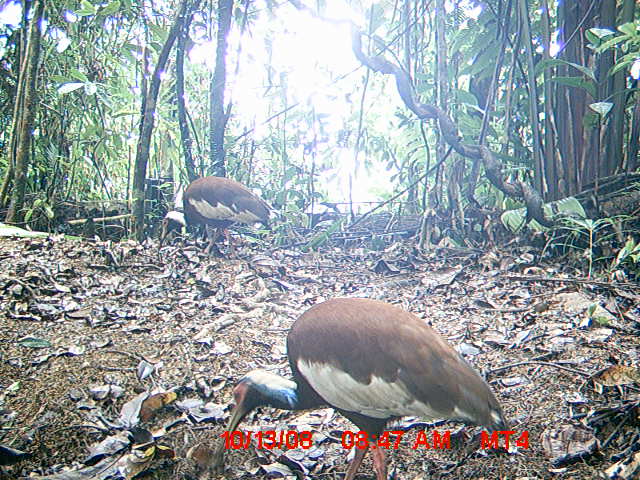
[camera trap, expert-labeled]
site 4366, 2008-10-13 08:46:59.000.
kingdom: Animalia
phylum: Chordata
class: Aves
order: Pelecaniformes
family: Threskiornithidae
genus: Lophotibis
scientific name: Lophotibis cristata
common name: madagascan ibis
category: lophotibis cristataa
Lophotibis cristataa (madagascan ibis) (Lophotibis cristata), count 2.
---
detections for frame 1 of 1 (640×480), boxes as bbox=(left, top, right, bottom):
lophotibis cristataa: bbox=(209, 297, 513, 480); bbox=(155, 176, 281, 259)